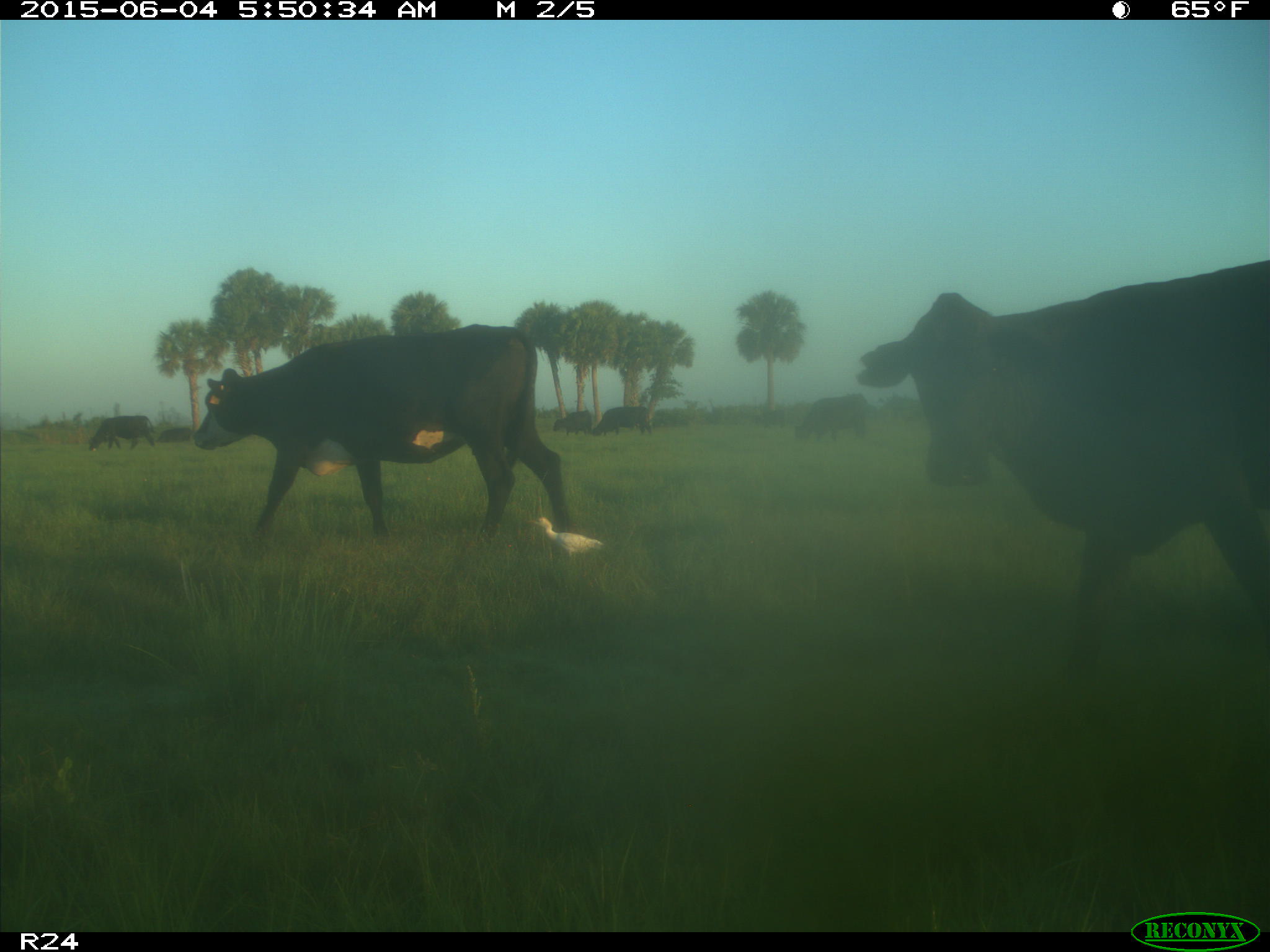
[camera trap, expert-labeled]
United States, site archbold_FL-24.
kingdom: Animalia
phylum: Chordata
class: Mammalia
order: Artiodactyla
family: Bovidae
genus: Bos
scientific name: Bos taurus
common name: domestic cow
Bos taurus (domestic cow).